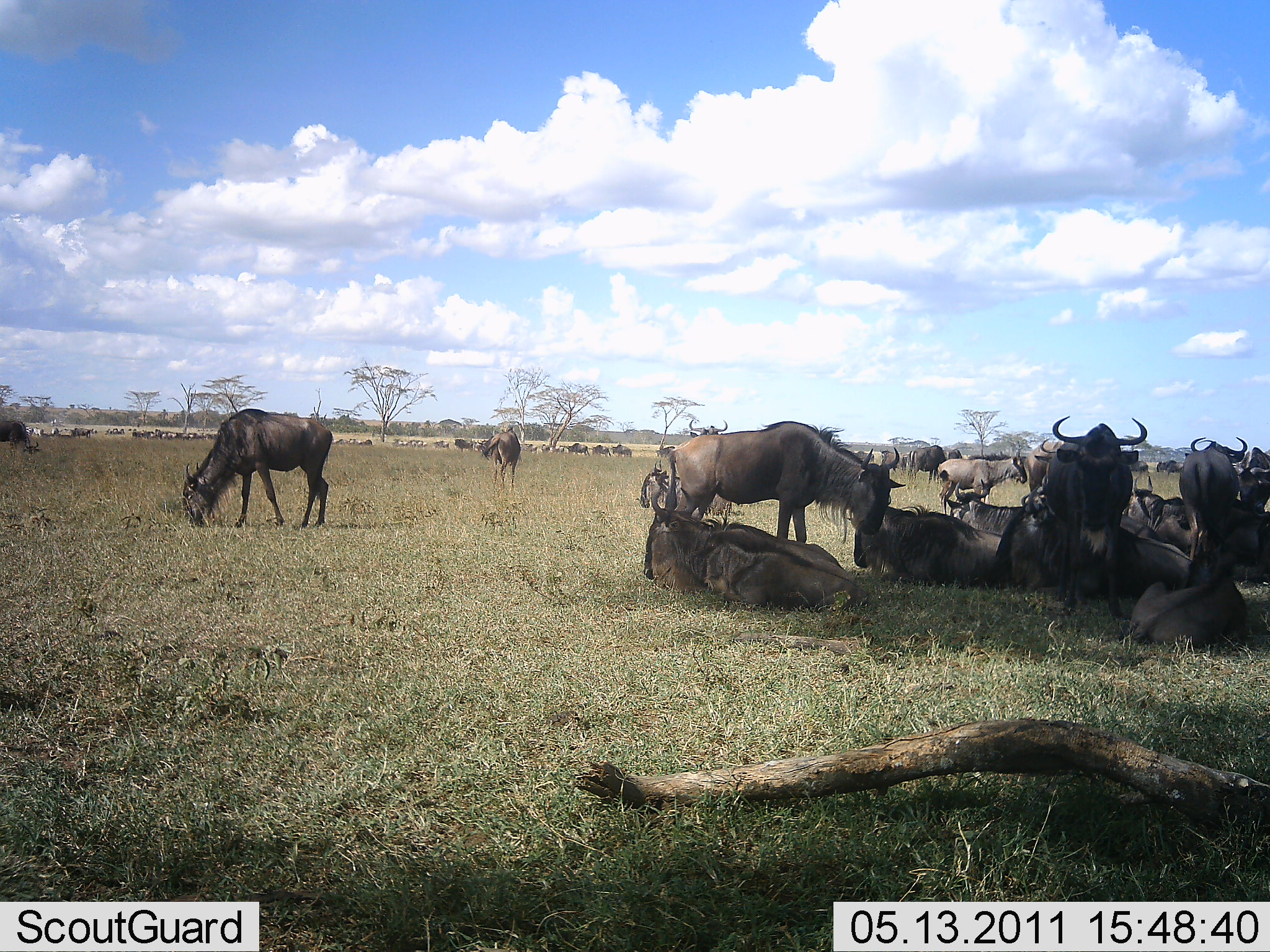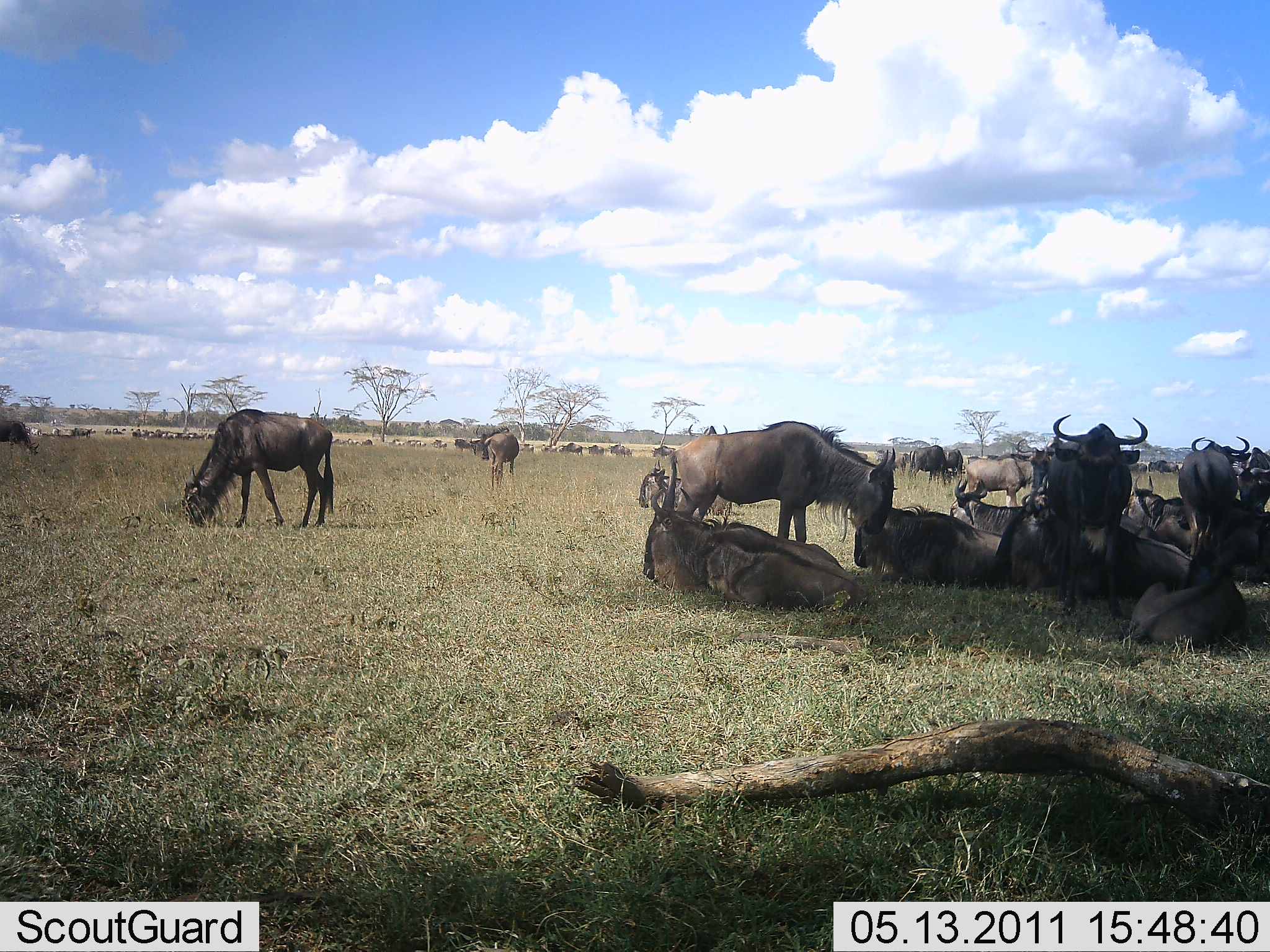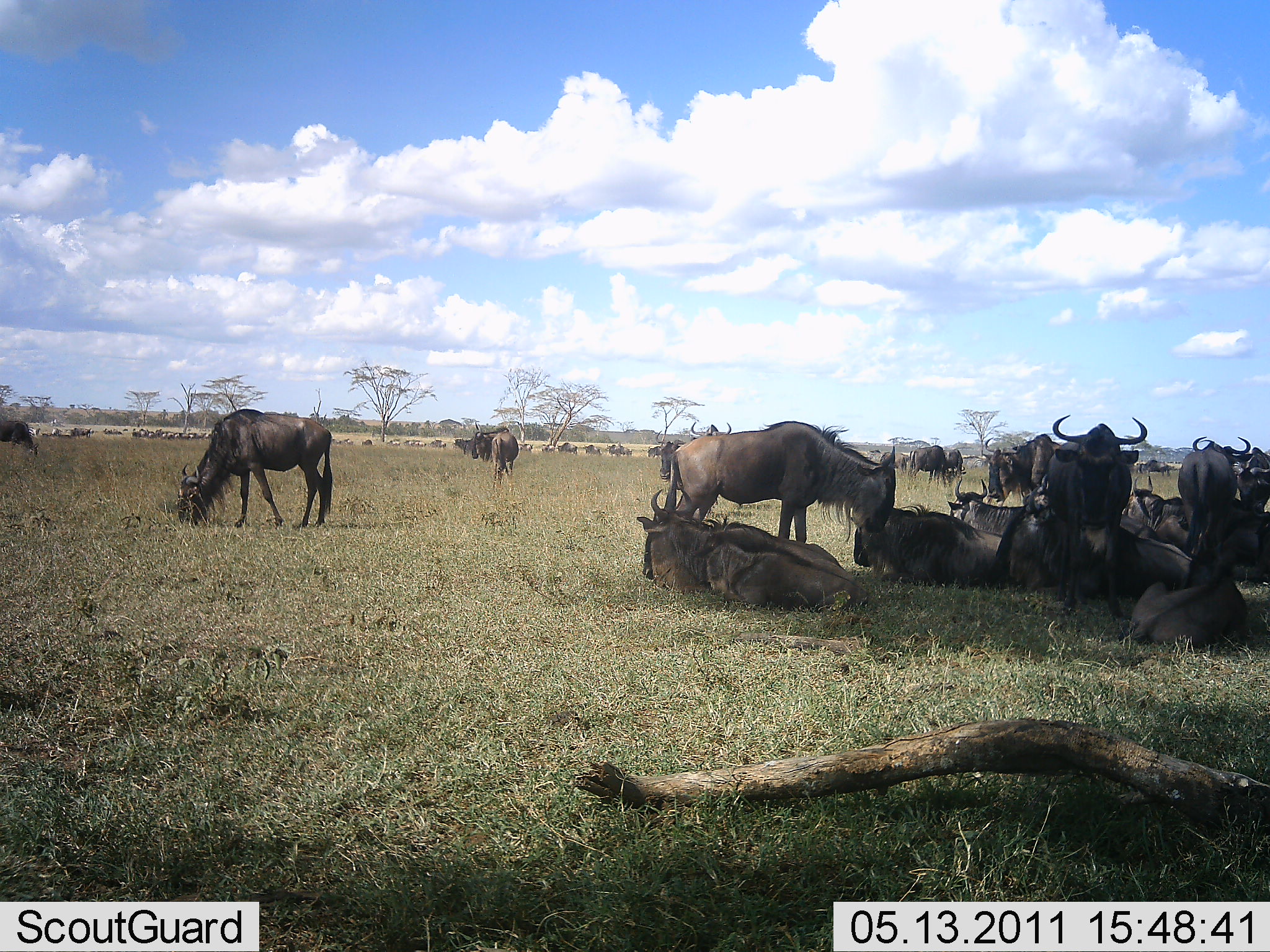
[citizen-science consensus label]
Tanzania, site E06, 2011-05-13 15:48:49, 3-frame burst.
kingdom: Animalia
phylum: Chordata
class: Mammalia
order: Artiodactyla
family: Bovidae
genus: Connochaetes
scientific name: Connochaetes taurinus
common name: blue wildebeest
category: wildebeest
Wildebeest (blue wildebeest) (Connochaetes taurinus), count 11-50. Behavior (volunteer vote fractions): standing 80%, resting 100%, moving 53%, interacting 13%. Young present (vote fraction): 20%. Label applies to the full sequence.